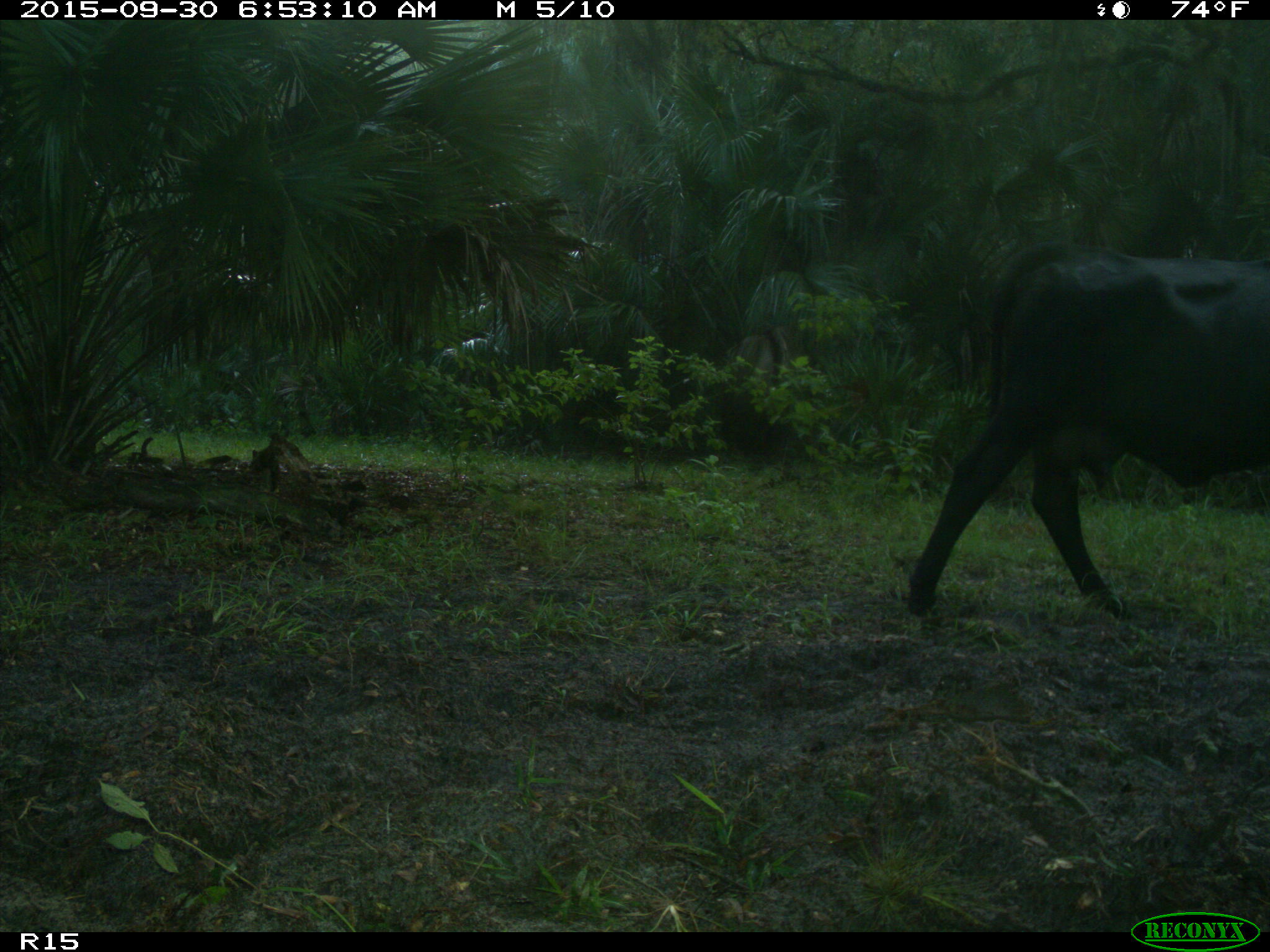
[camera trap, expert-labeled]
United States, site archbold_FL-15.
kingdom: Animalia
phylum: Chordata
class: Mammalia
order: Artiodactyla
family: Bovidae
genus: Bos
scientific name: Bos taurus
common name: domestic cow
Bos taurus (domestic cow).